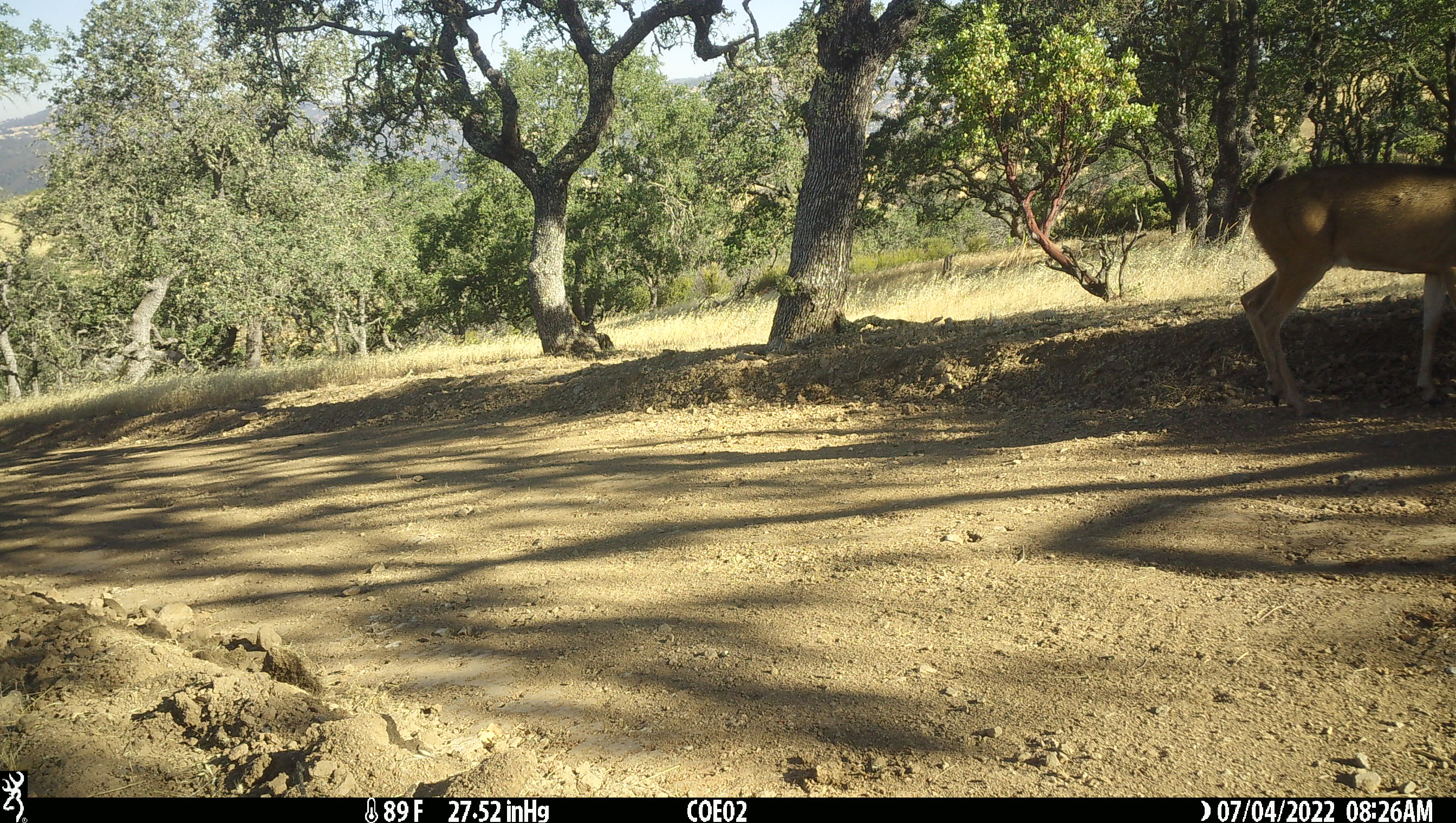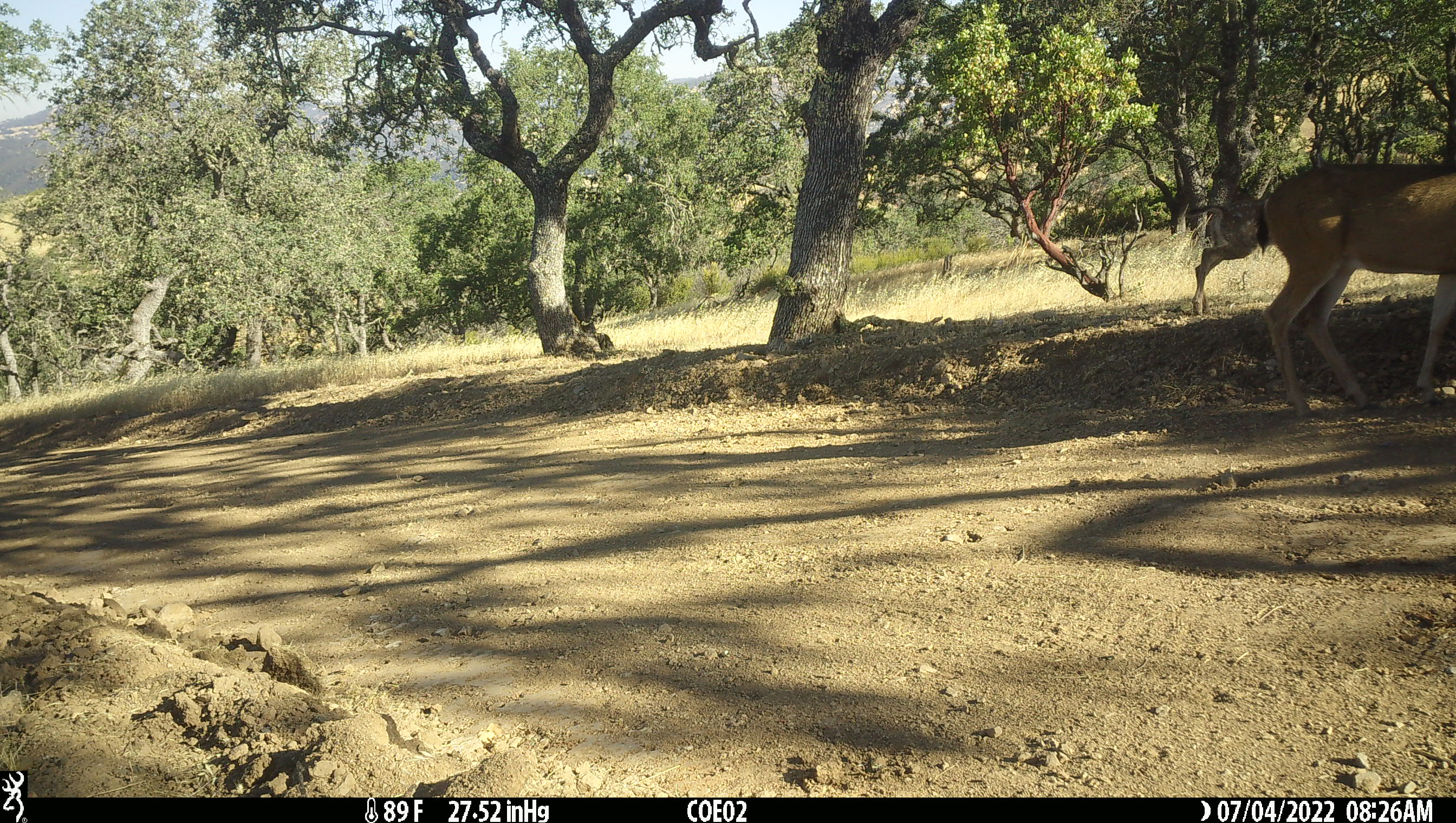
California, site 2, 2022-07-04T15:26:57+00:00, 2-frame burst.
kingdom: Animalia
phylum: Chordata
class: Mammalia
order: Artiodactyla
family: Cervidae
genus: Odocoileus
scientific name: Odocoileus hemionus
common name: mule deer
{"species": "mule deer (Odocoileus hemionus)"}